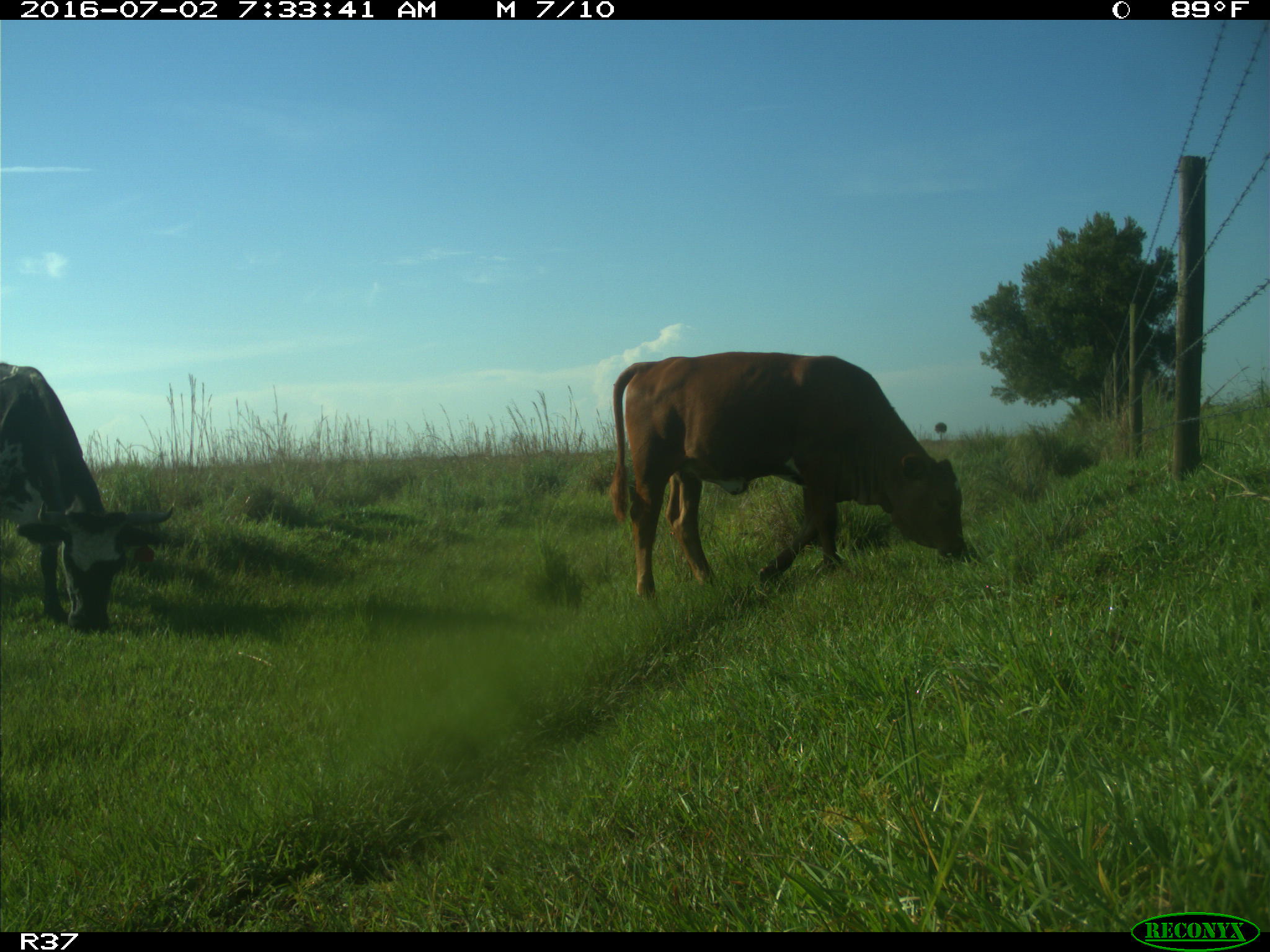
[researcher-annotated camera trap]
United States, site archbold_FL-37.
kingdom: Animalia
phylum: Chordata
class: Mammalia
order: Artiodactyla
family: Bovidae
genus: Bos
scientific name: Bos taurus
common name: domestic cow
Bos taurus (domestic cow).